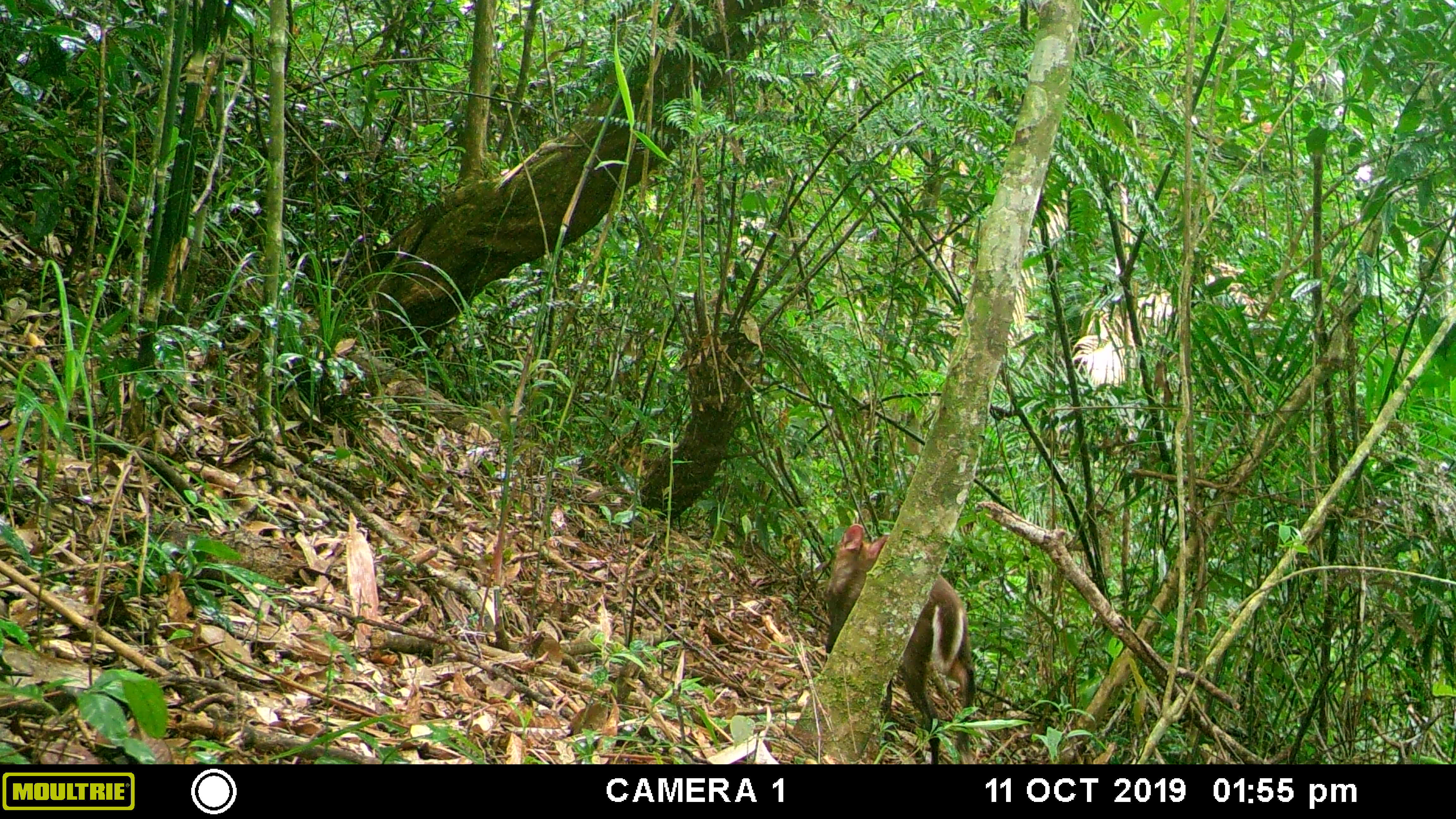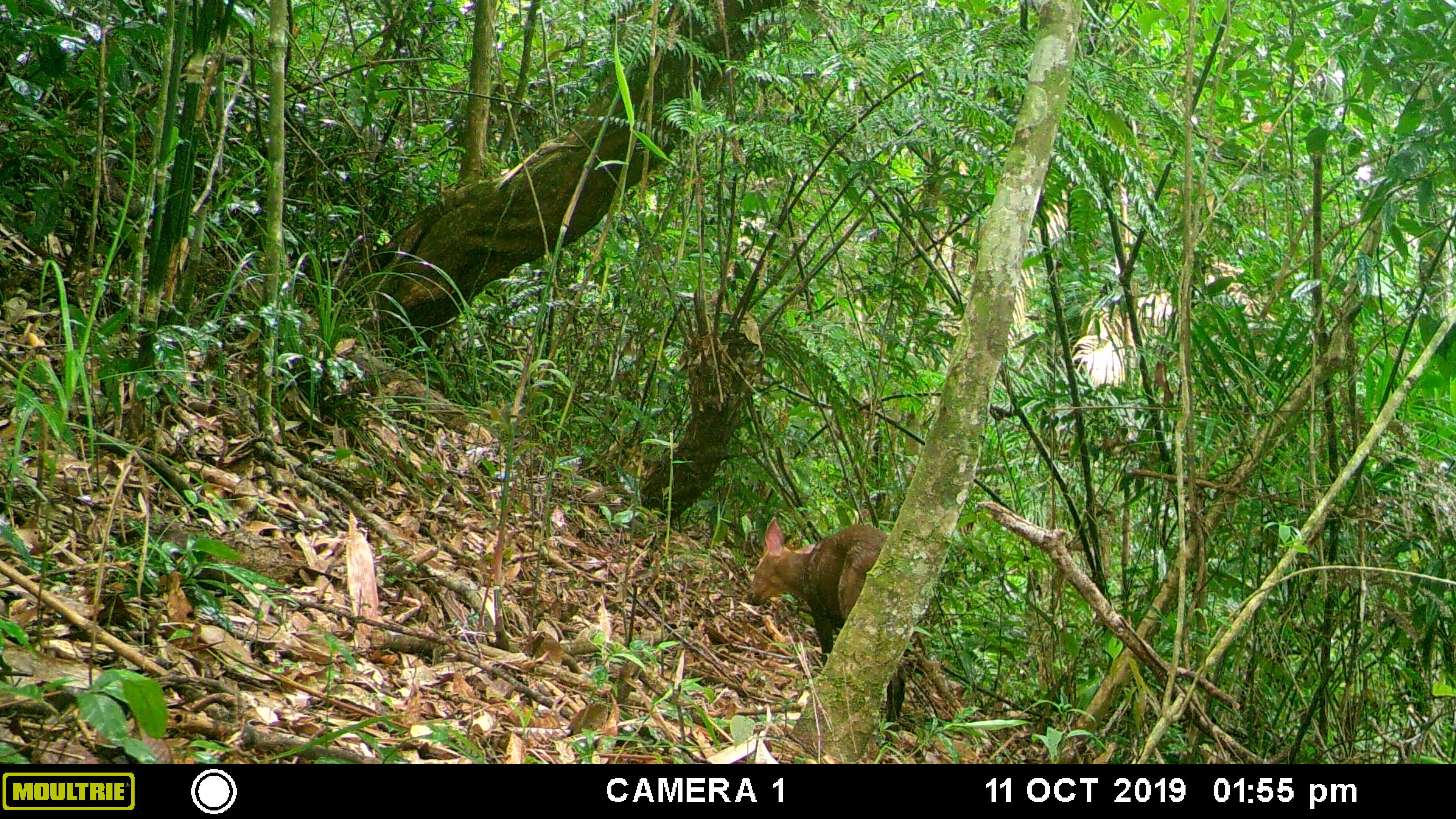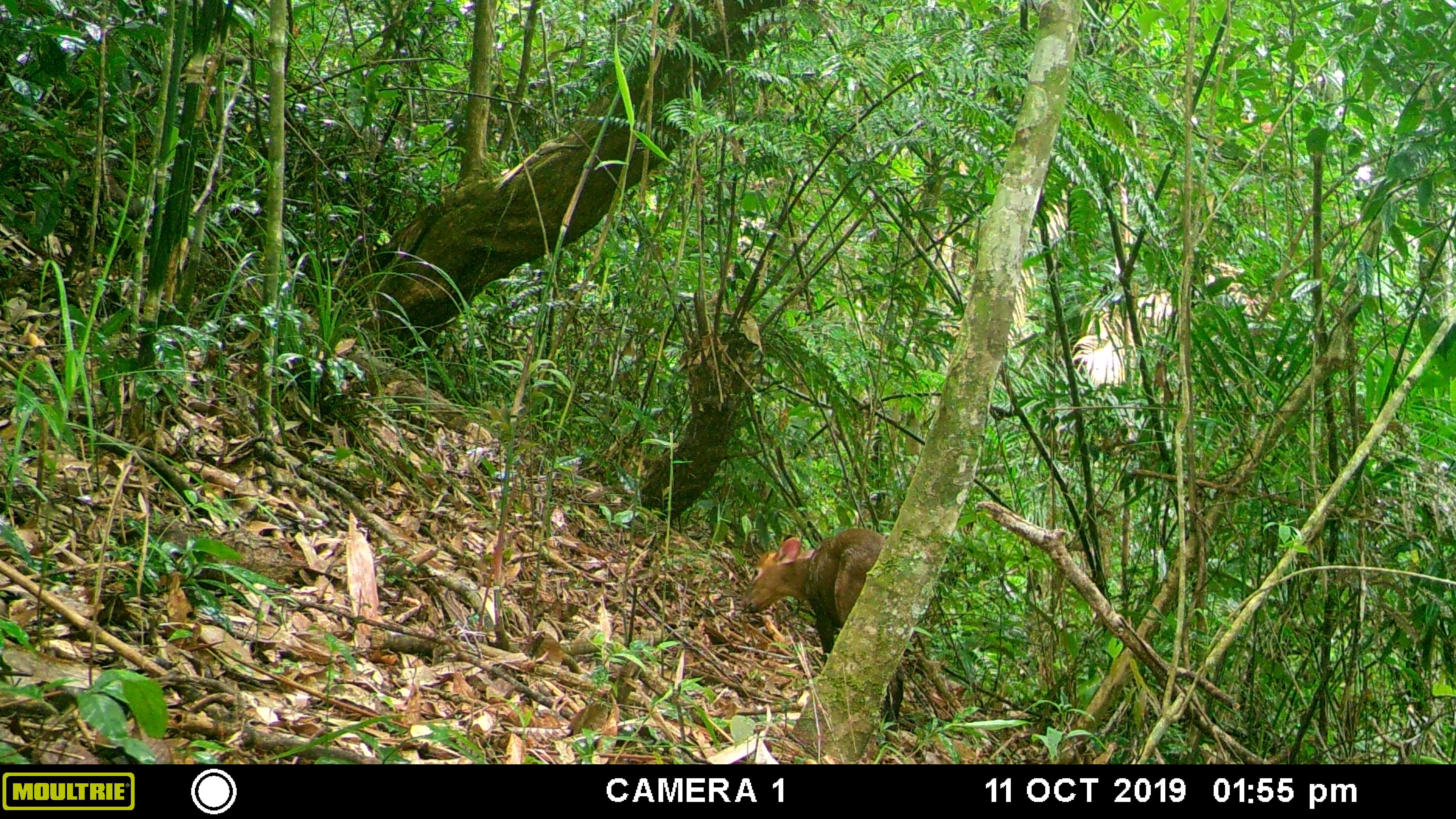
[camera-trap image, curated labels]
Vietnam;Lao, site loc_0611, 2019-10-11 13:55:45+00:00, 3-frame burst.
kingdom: Animalia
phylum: Chordata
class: Mammalia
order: Artiodactyla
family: Cervidae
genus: Muntiacus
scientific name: Muntiacus rooseveltorum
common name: roosevelt's muntjac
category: roosevelts muntjac group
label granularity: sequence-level